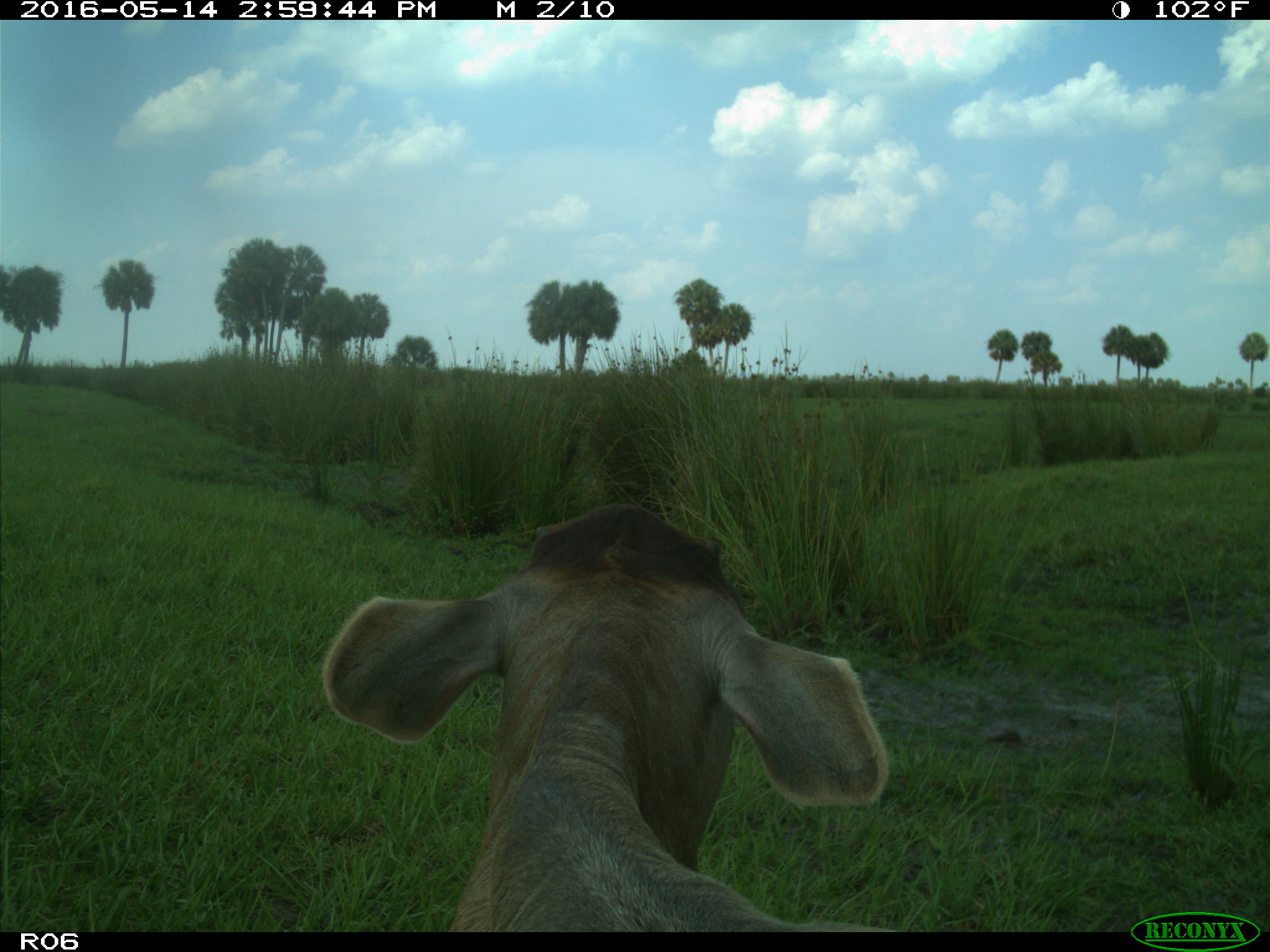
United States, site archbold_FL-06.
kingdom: Animalia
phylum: Chordata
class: Mammalia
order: Artiodactyla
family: Bovidae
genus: Bos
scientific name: Bos taurus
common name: domestic cow